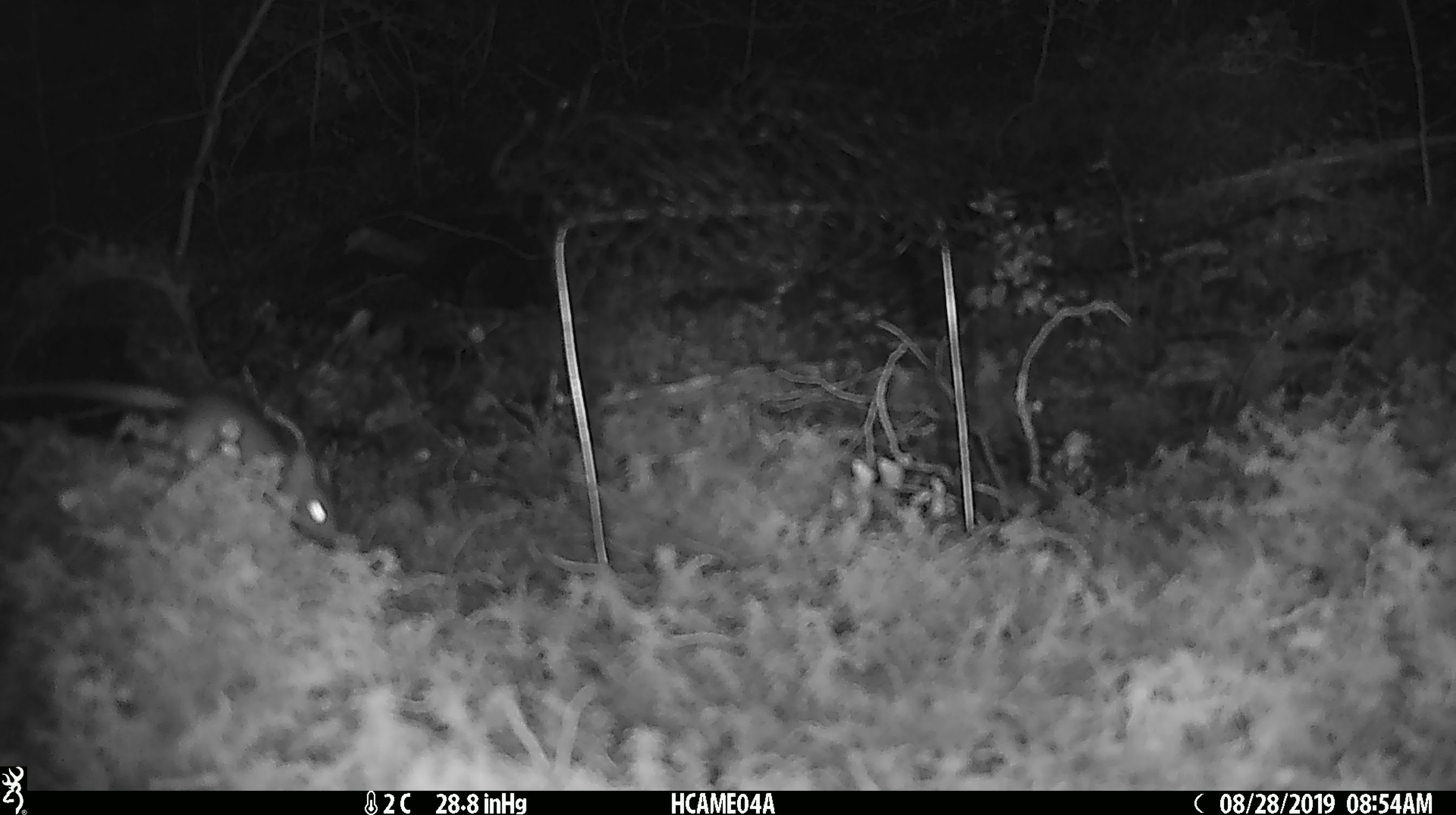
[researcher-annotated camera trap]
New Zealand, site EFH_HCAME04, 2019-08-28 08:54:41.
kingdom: Animalia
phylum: Chordata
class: Mammalia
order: Rodentia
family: Muridae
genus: Mus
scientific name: Mus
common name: mouse